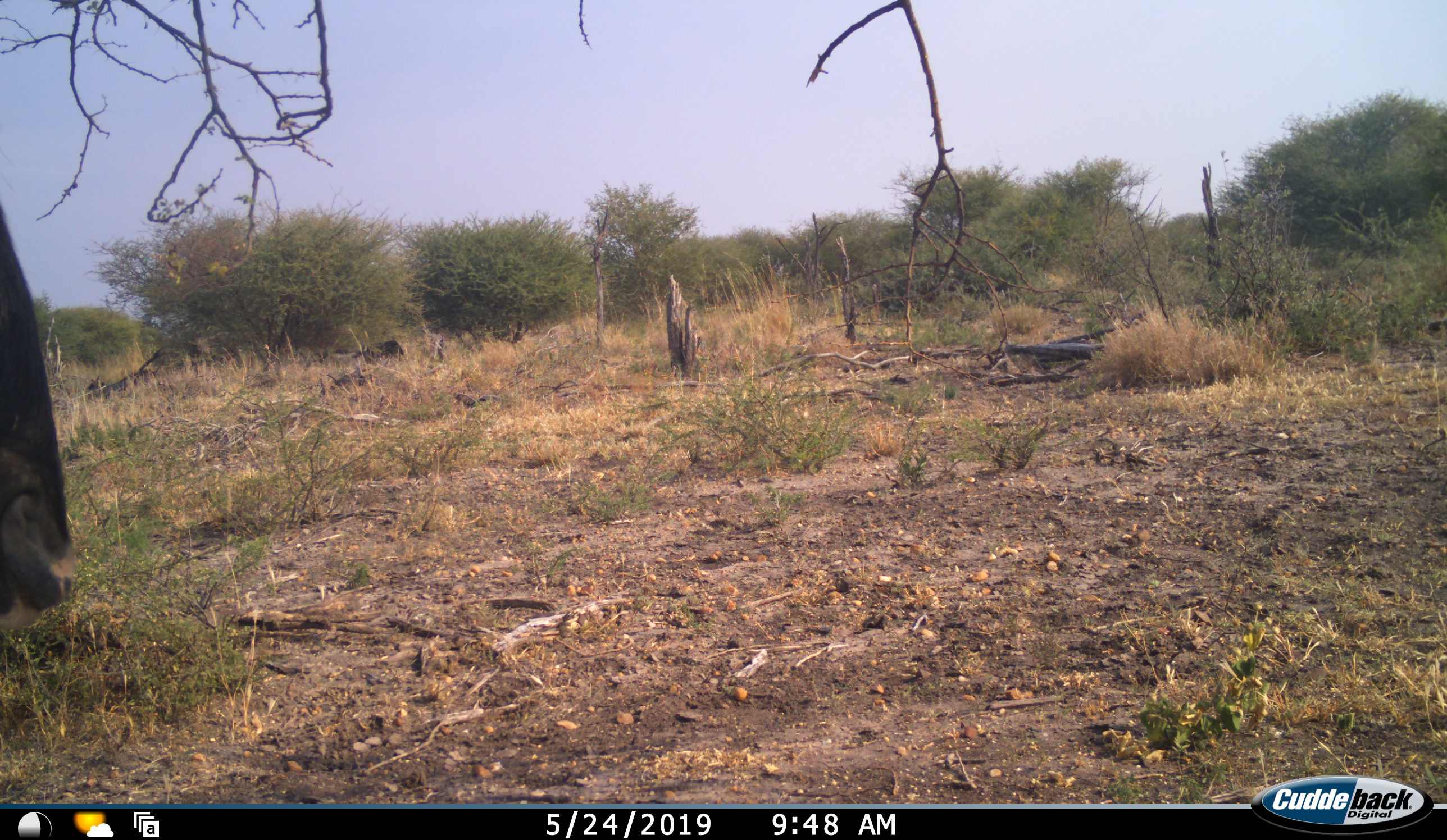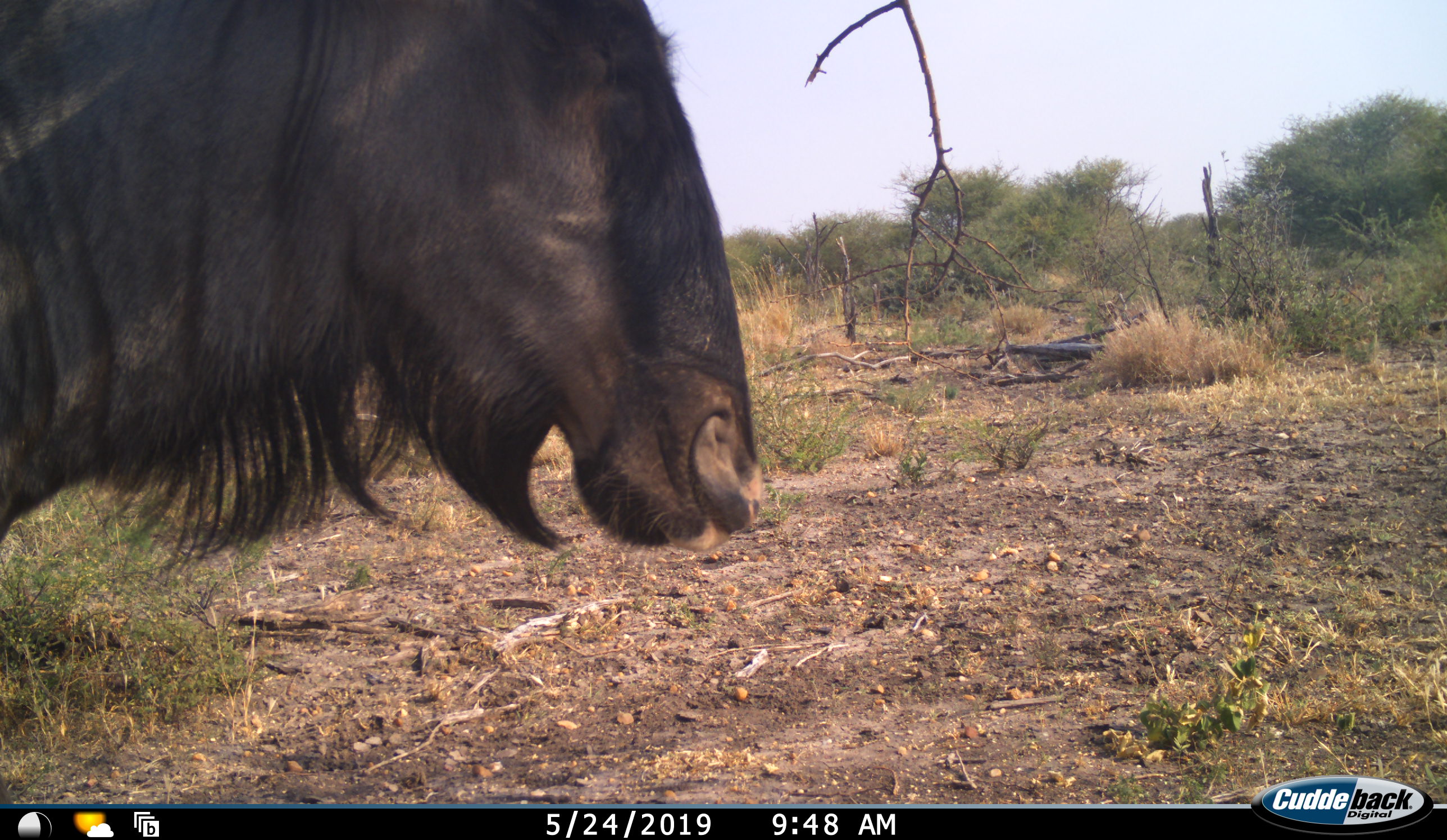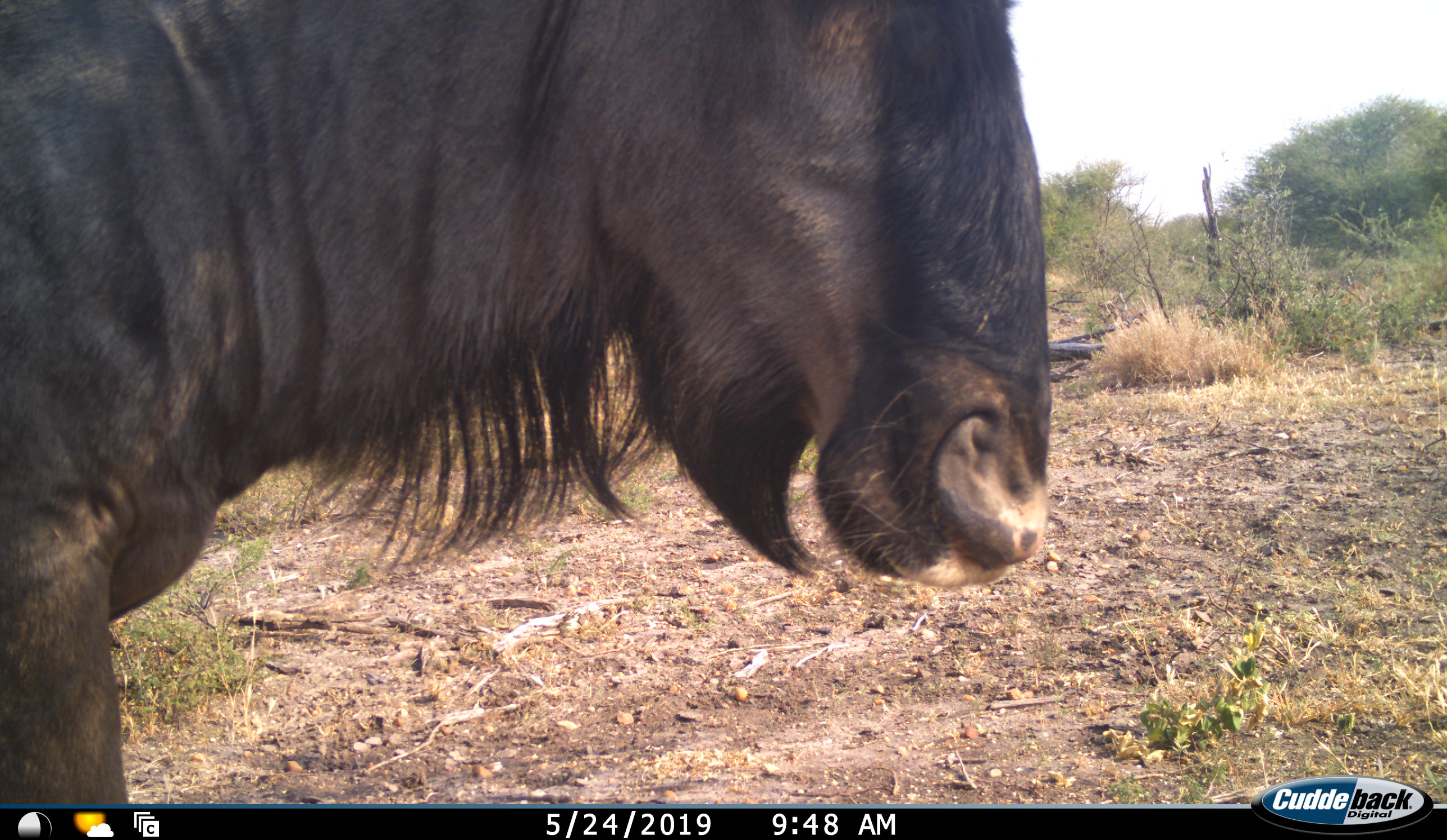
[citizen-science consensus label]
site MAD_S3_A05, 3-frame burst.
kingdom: Animalia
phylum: Chordata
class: Mammalia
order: Artiodactyla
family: Bovidae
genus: Connochaetes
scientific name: Connochaetes taurinus taurinus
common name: blue wildebeest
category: wildebeestblue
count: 1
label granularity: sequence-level